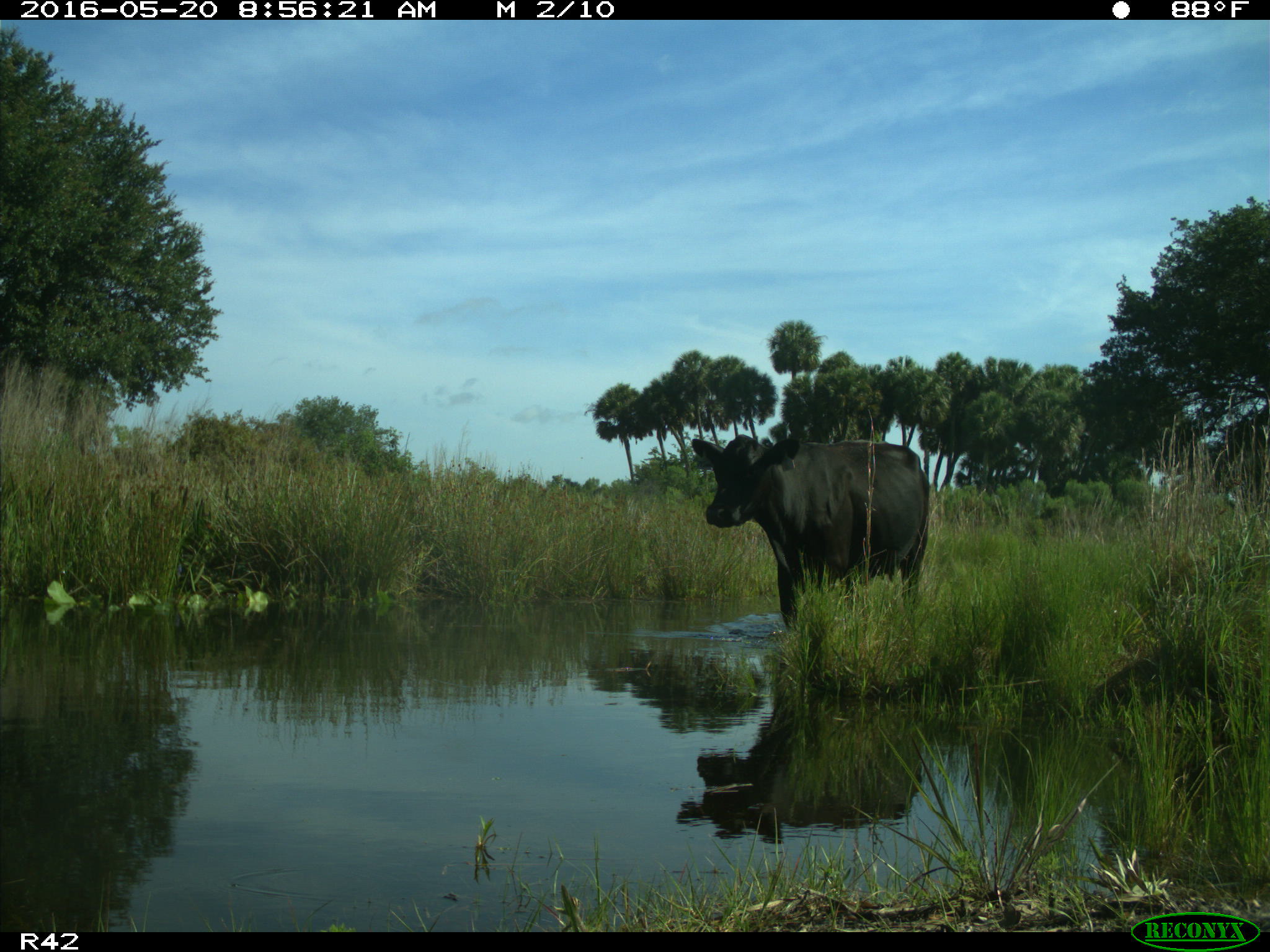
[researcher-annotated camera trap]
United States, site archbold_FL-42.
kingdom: Animalia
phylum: Chordata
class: Mammalia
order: Artiodactyla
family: Bovidae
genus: Bos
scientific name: Bos taurus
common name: domestic cow